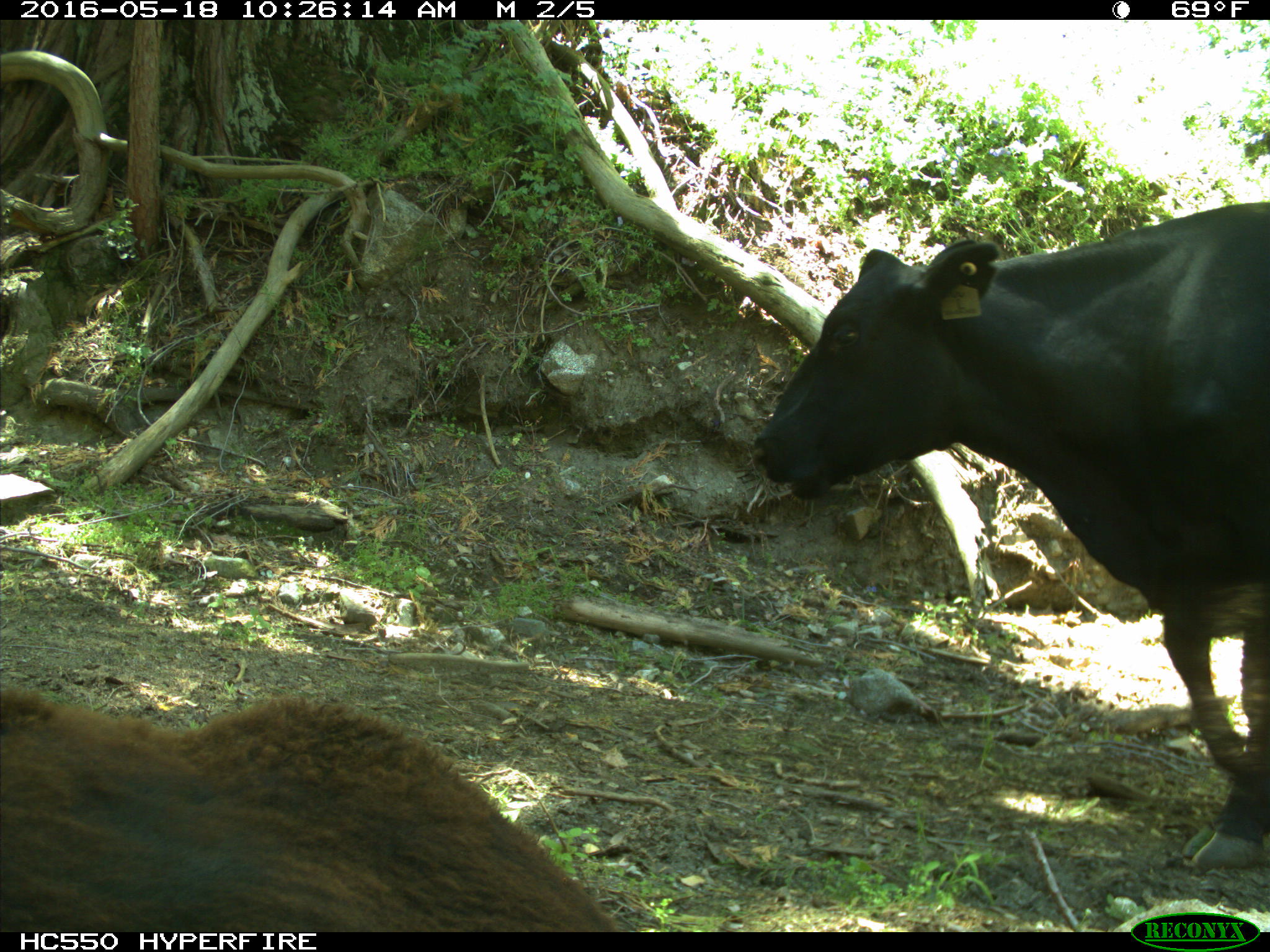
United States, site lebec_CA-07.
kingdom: Animalia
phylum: Chordata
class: Mammalia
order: Artiodactyla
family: Bovidae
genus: Bos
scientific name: Bos taurus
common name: domestic cow